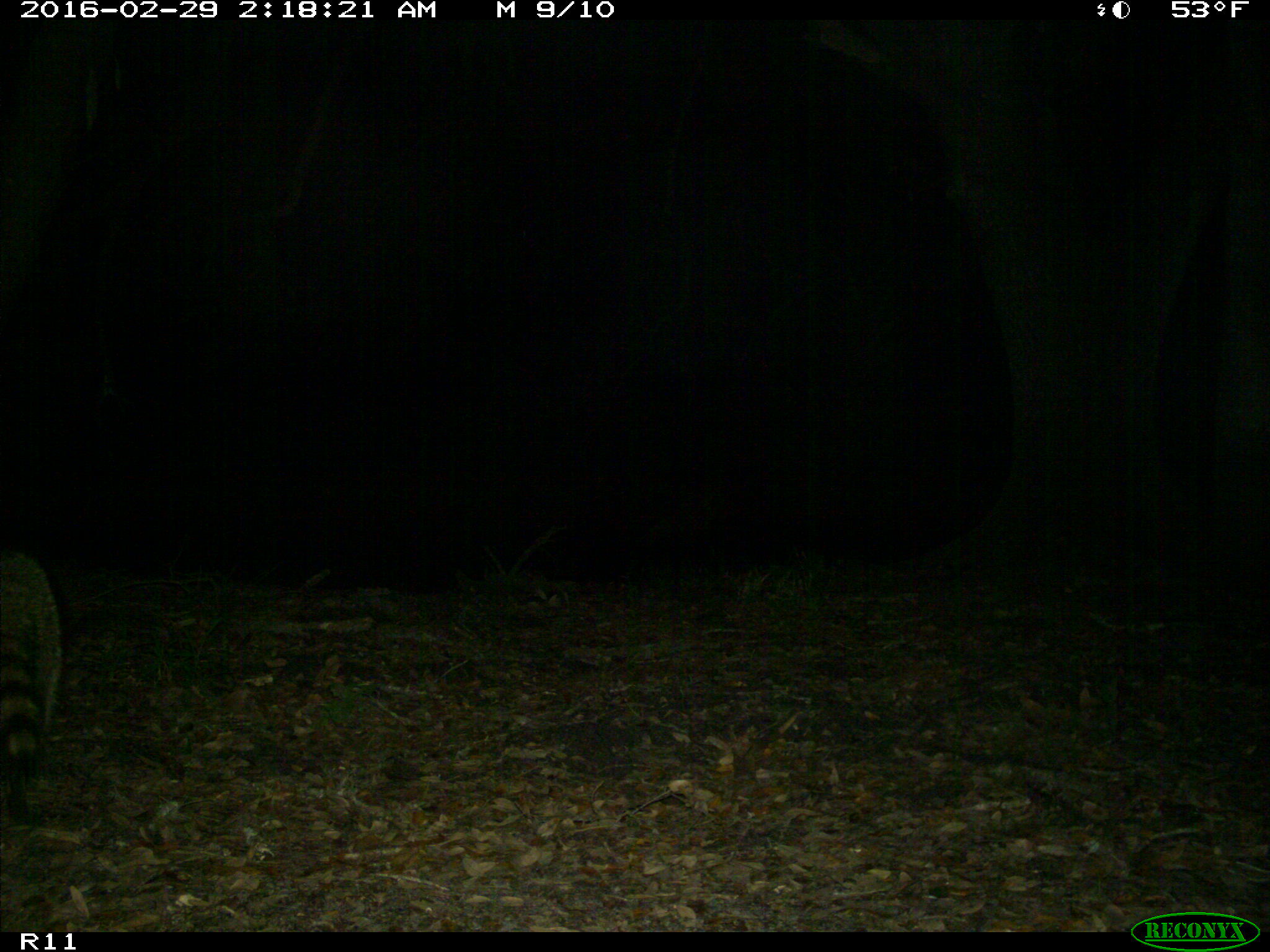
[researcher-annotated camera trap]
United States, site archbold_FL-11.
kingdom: Animalia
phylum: Chordata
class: Mammalia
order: Carnivora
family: Procyonidae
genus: Procyon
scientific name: Procyon lotor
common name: common raccoon